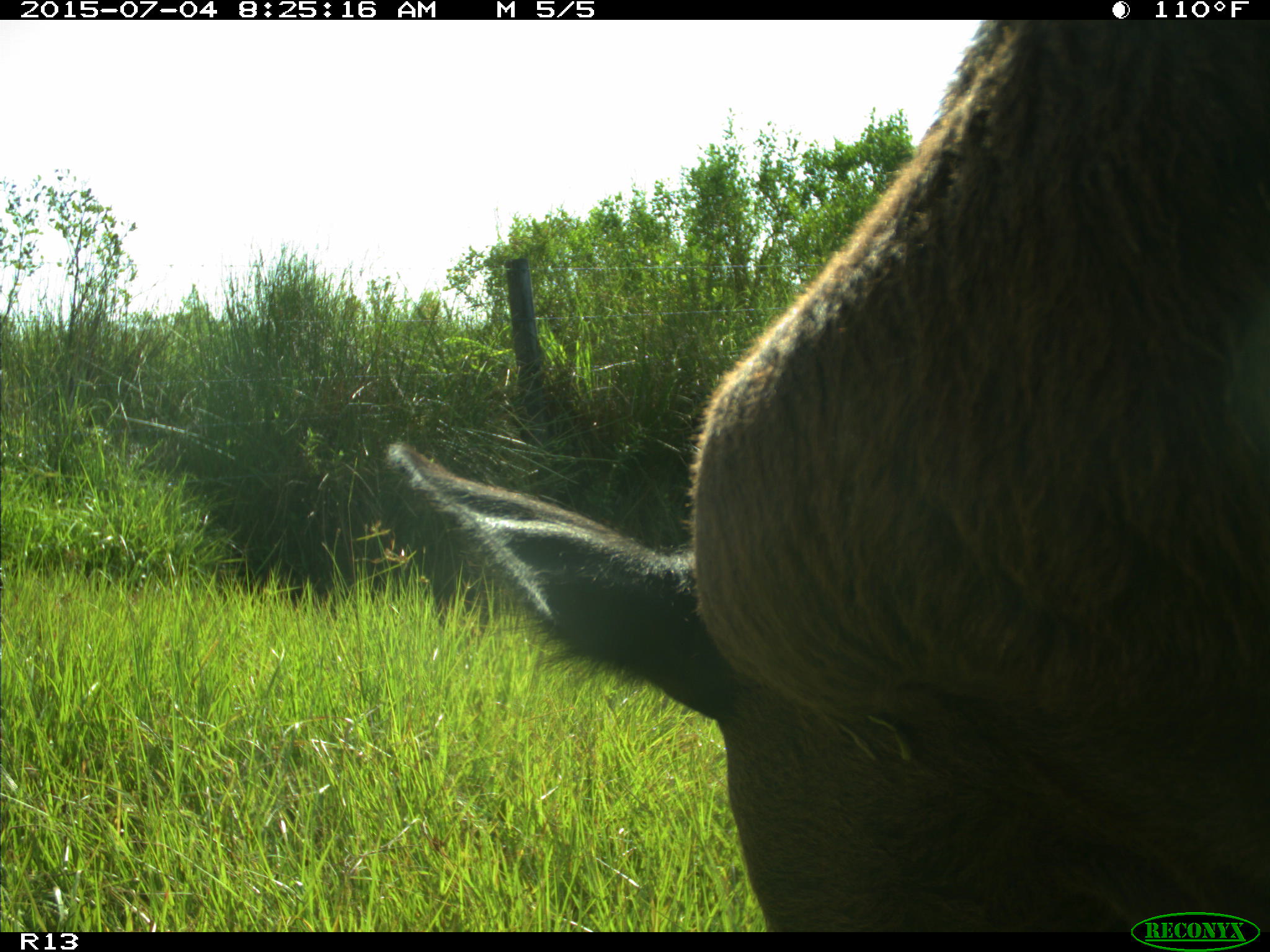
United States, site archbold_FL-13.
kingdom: Animalia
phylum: Chordata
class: Mammalia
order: Artiodactyla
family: Bovidae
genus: Bos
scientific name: Bos taurus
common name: domestic cow